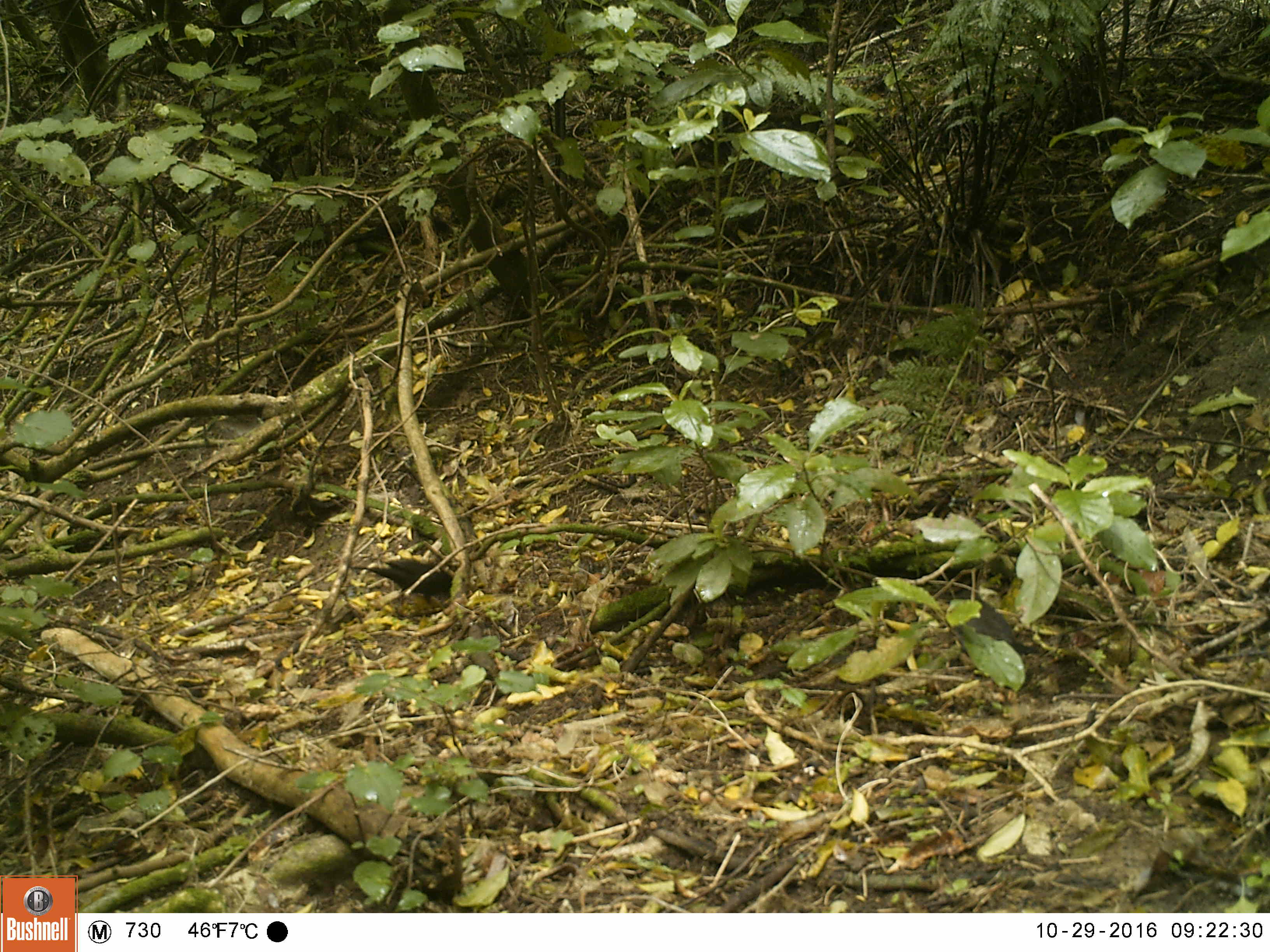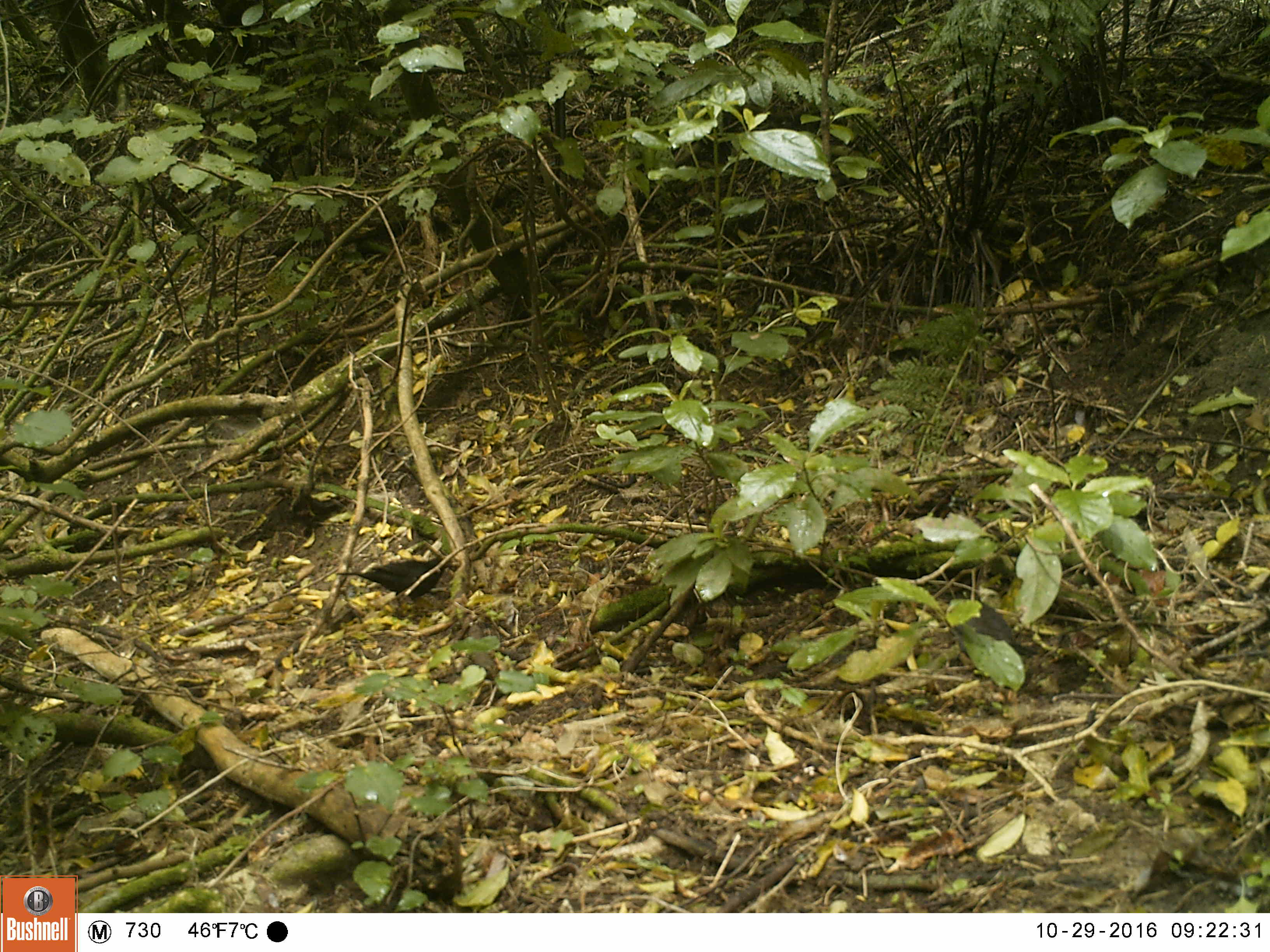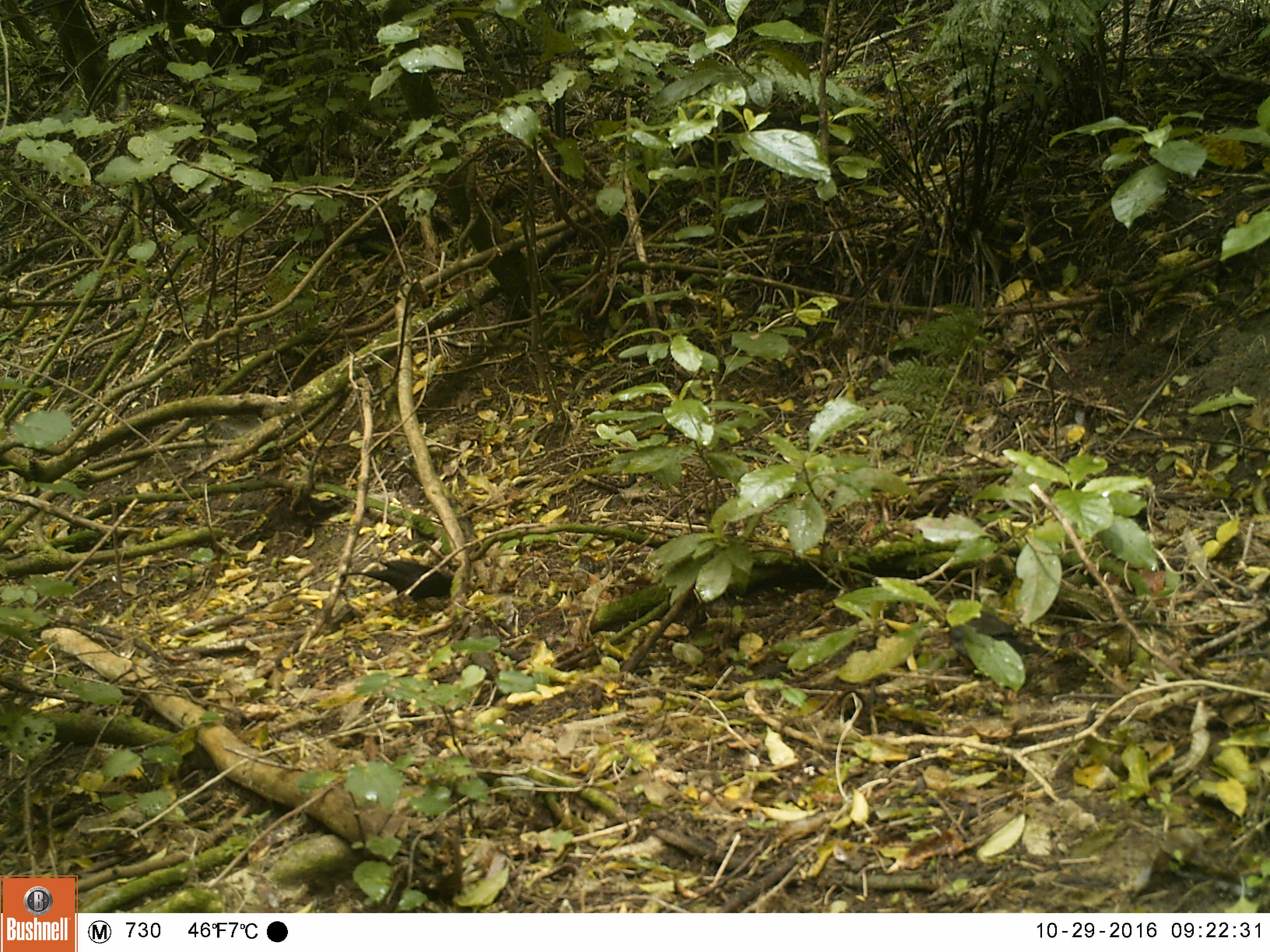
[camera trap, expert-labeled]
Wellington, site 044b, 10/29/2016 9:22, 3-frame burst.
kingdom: Animalia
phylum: Chordata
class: Aves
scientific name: Aves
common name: bird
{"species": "bird (Aves)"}